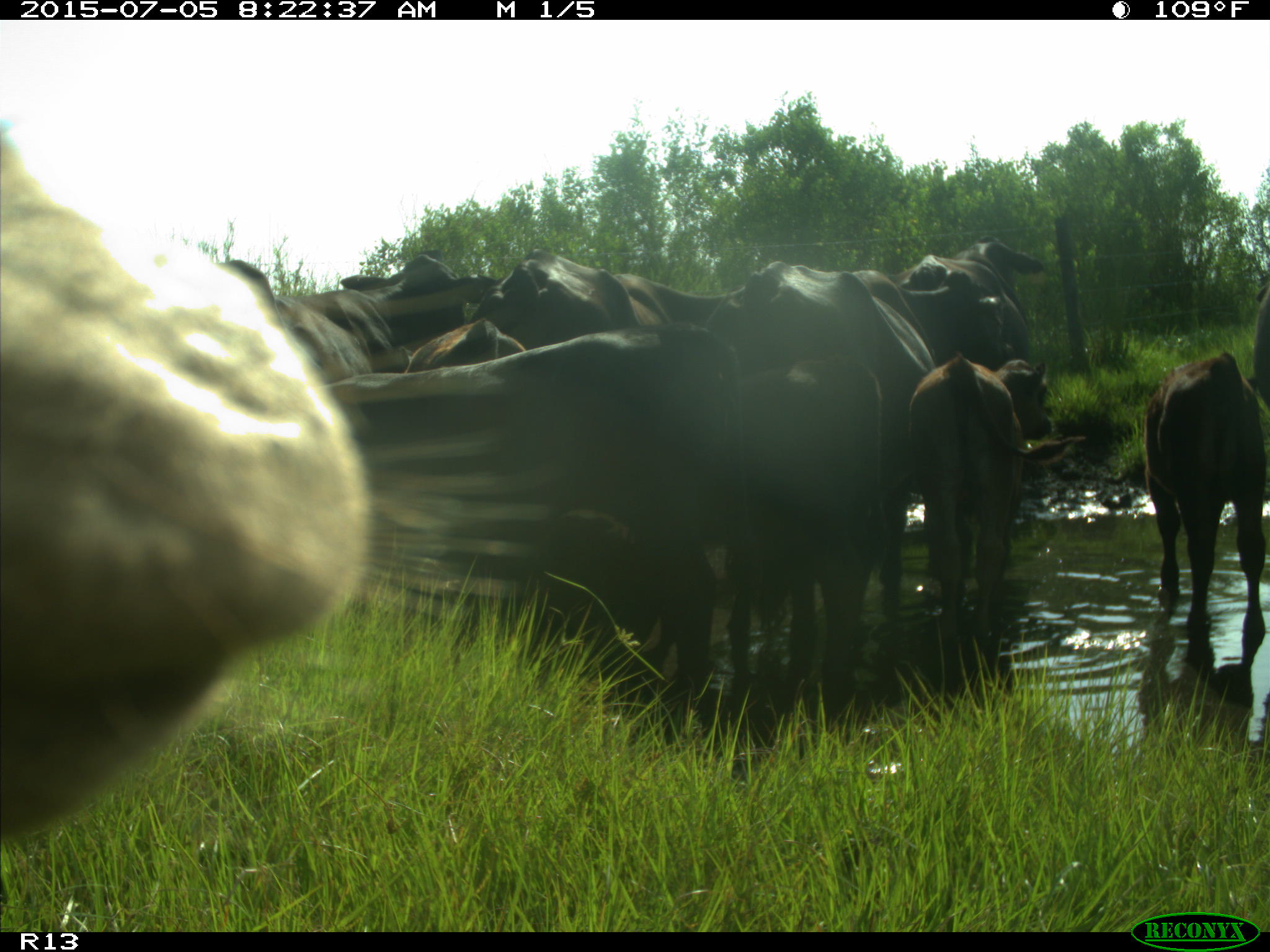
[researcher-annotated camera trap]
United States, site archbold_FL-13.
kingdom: Animalia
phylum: Chordata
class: Mammalia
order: Artiodactyla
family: Bovidae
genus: Bos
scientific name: Bos taurus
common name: domestic cow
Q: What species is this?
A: Bos taurus (domestic cow).